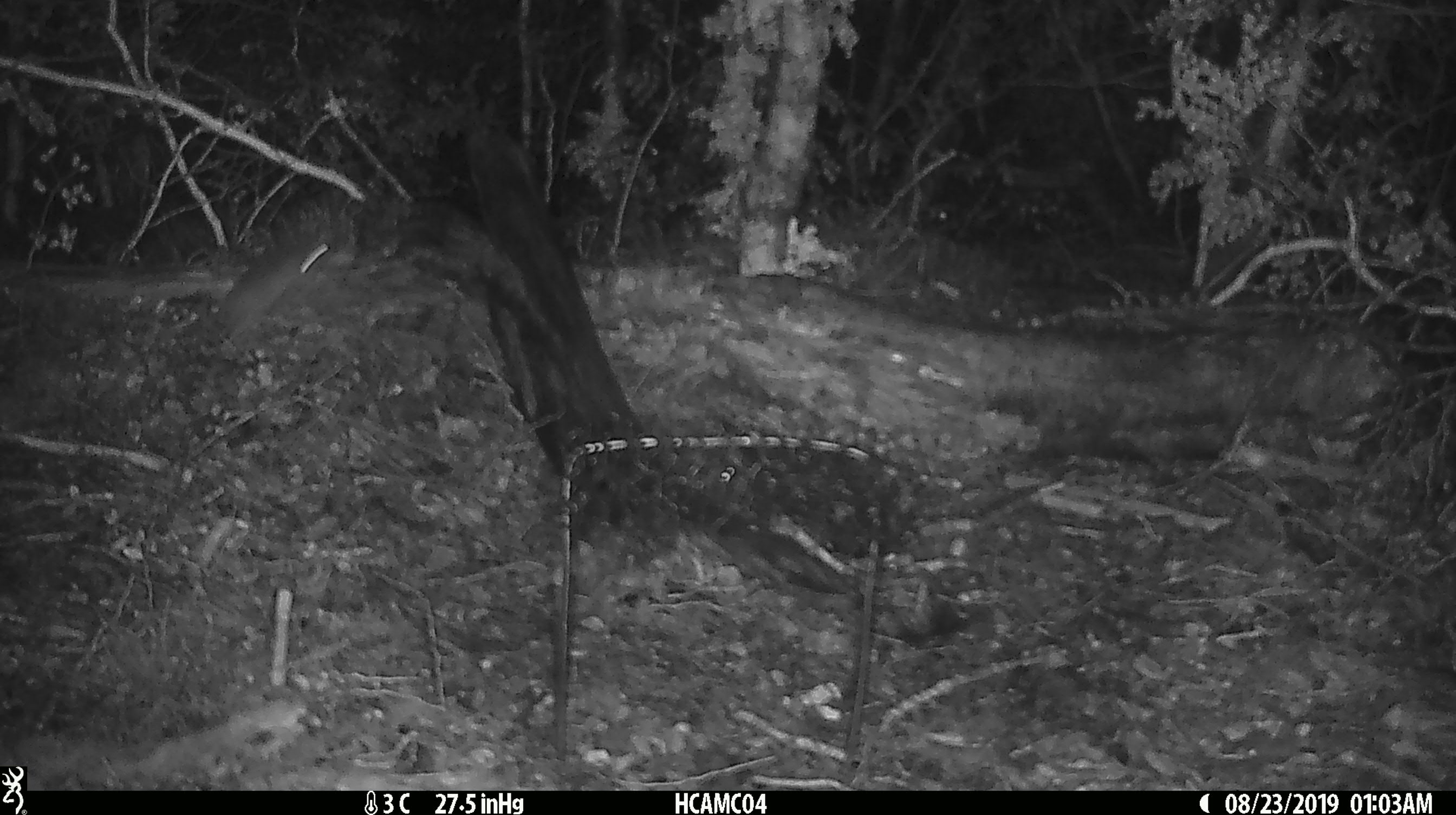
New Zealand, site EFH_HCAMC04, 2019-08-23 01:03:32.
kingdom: Animalia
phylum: Chordata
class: Mammalia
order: Rodentia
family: Muridae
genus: Mus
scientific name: Mus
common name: mouse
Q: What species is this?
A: Mouse (Mus).